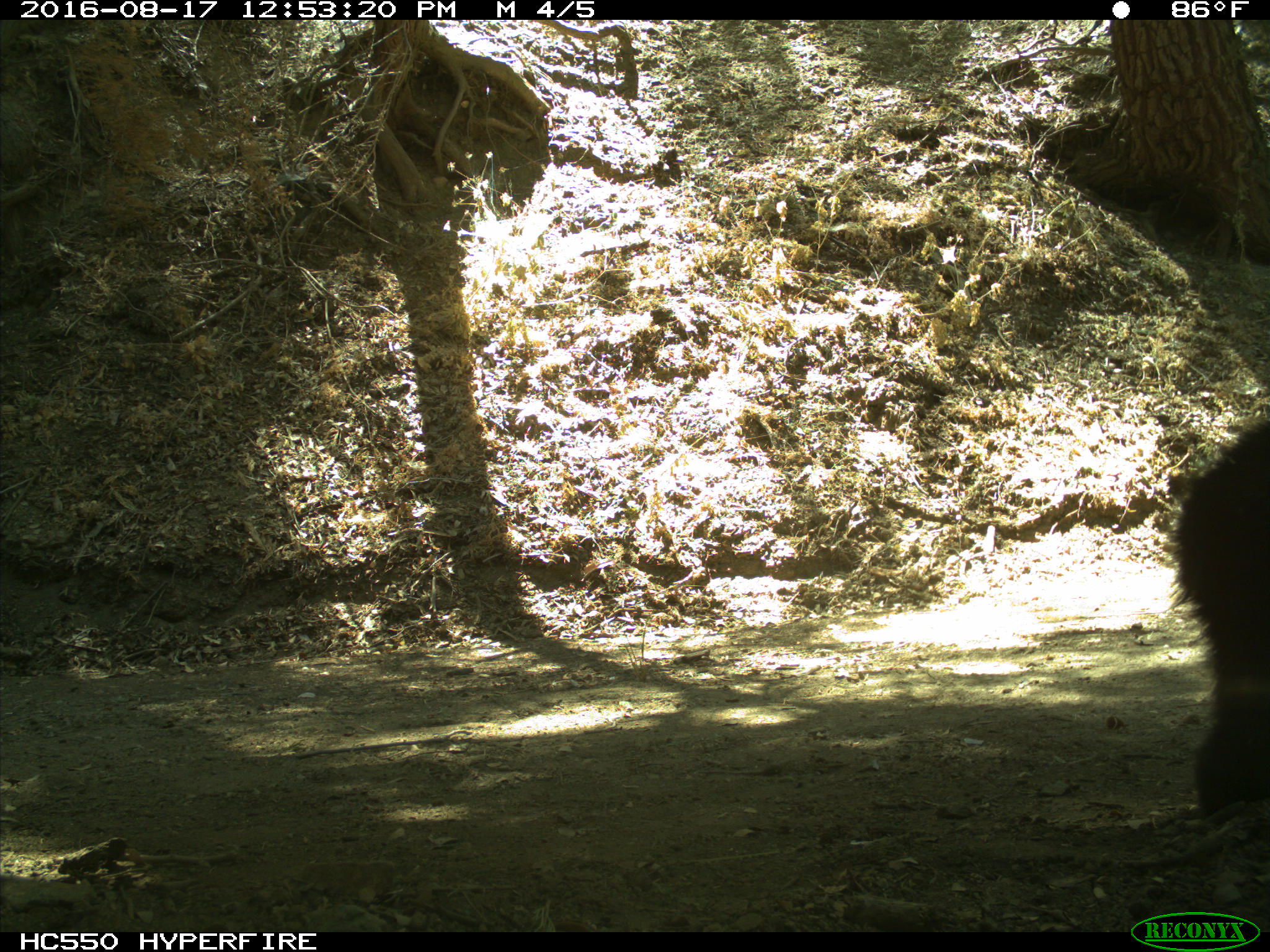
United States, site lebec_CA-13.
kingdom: Animalia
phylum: Chordata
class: Mammalia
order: Carnivora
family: Ursidae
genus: Ursus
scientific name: Ursus americanus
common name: american black bear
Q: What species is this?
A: Ursus americanus (american black bear).